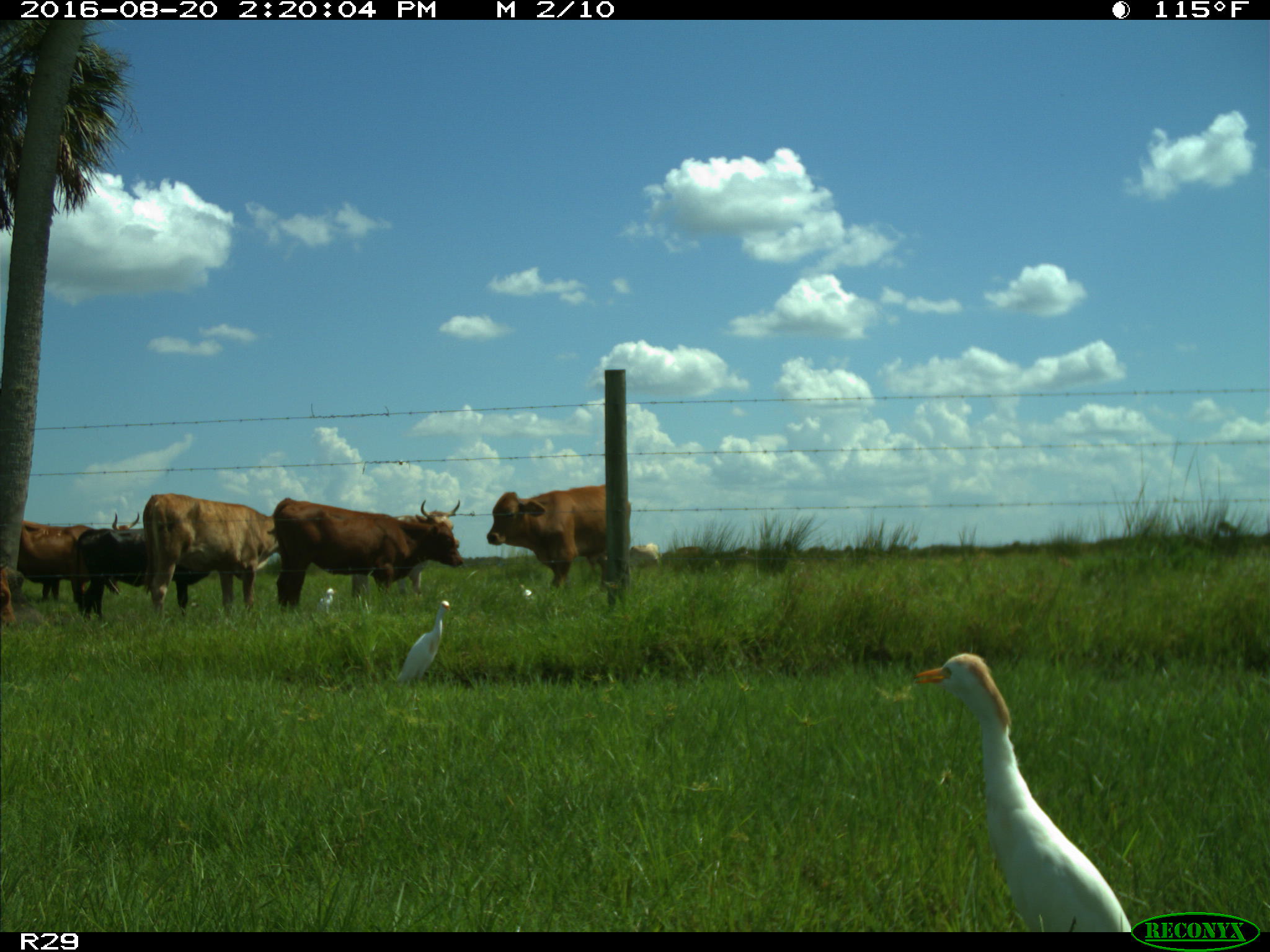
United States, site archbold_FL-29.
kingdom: Animalia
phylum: Chordata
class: Mammalia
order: Artiodactyla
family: Bovidae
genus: Bos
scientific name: Bos taurus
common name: domestic cow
Bos taurus (domestic cow).